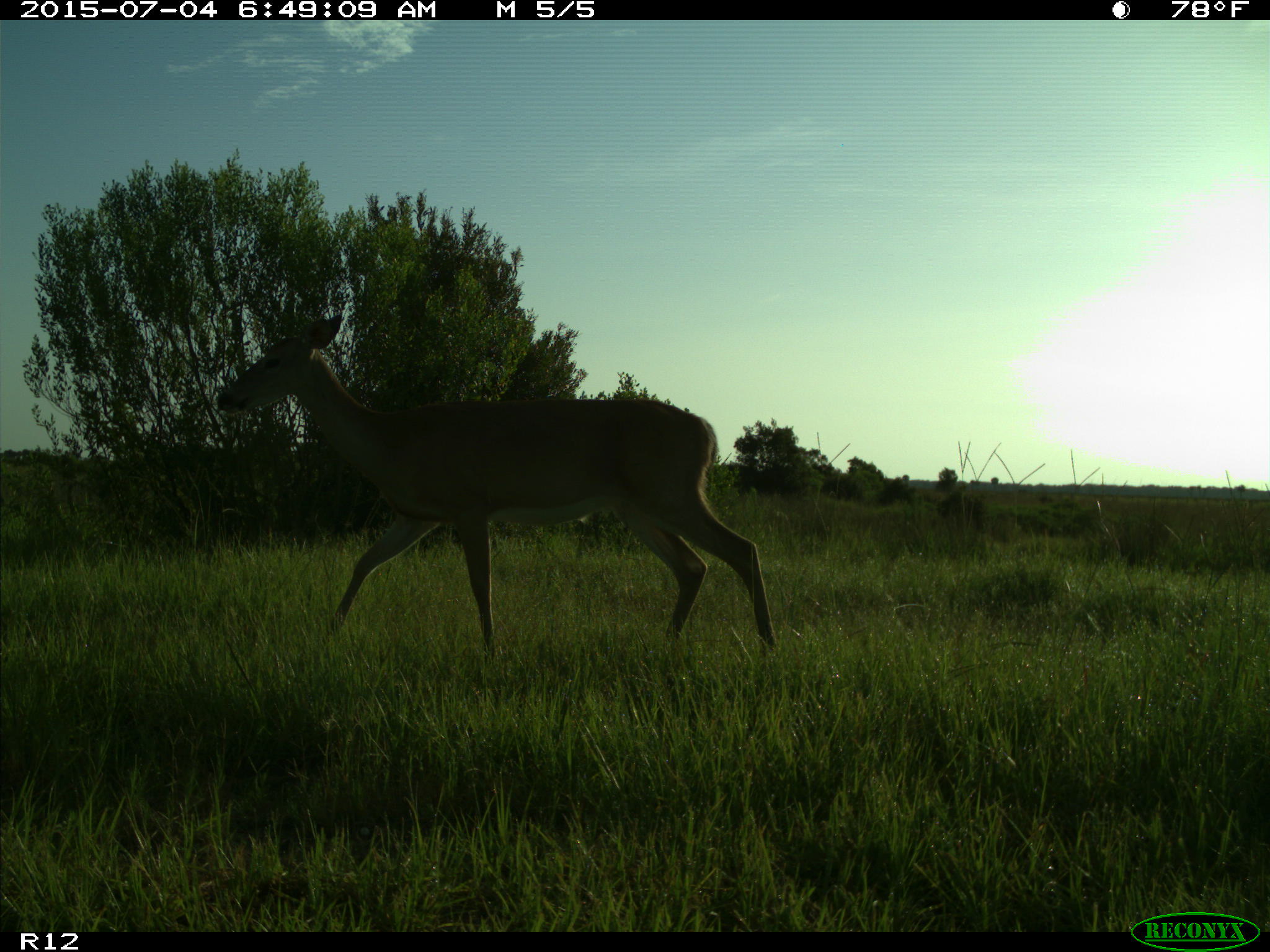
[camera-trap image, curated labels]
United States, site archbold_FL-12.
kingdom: Animalia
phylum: Chordata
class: Mammalia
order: Artiodactyla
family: Cervidae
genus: Odocoileus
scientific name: Odocoileus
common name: deer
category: unidentified deer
Unidentified deer (deer) (Odocoileus).